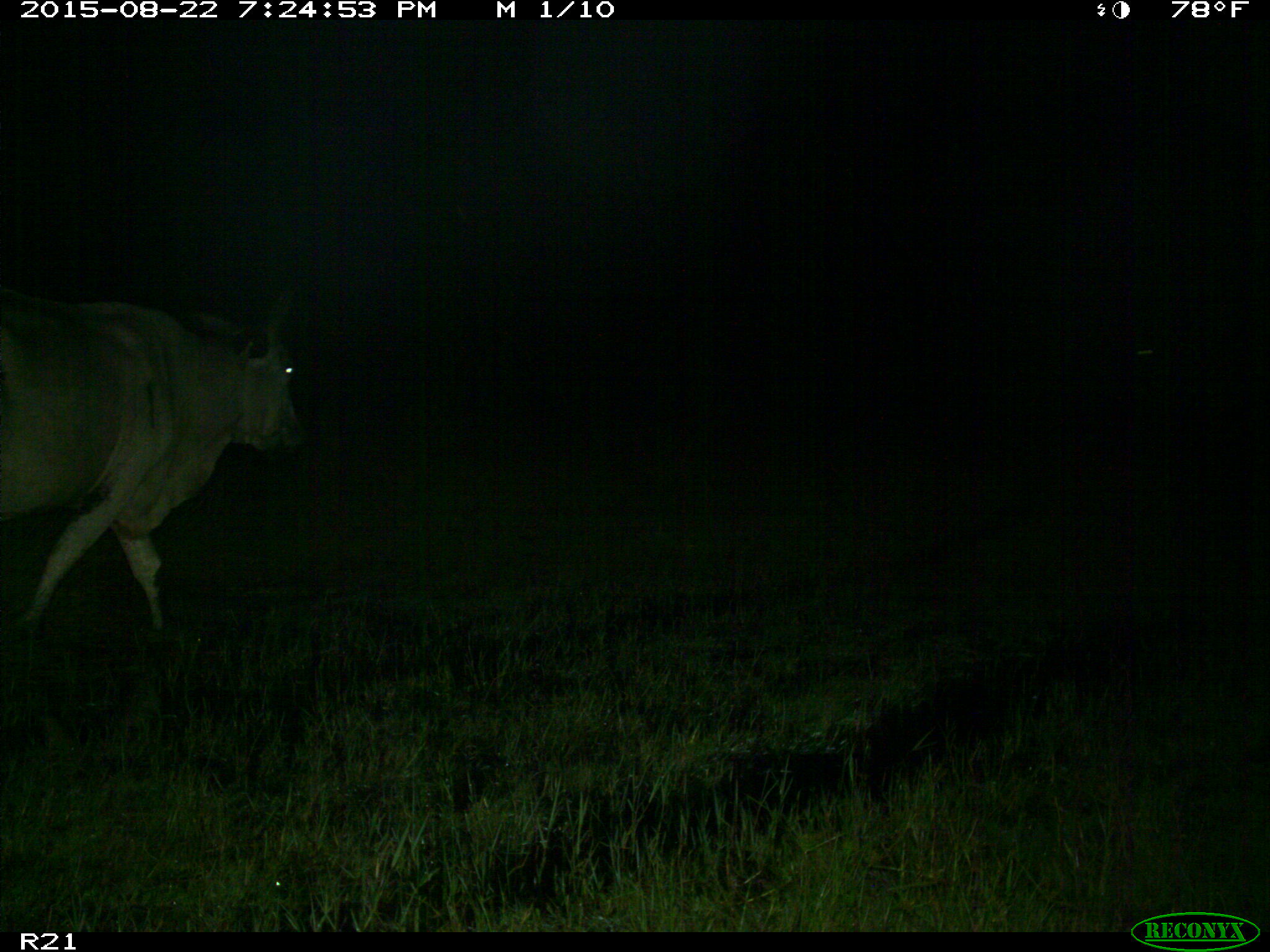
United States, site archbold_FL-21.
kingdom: Animalia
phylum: Chordata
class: Mammalia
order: Artiodactyla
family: Bovidae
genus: Bos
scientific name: Bos taurus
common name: domestic cow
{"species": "Bos taurus (domestic cow)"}